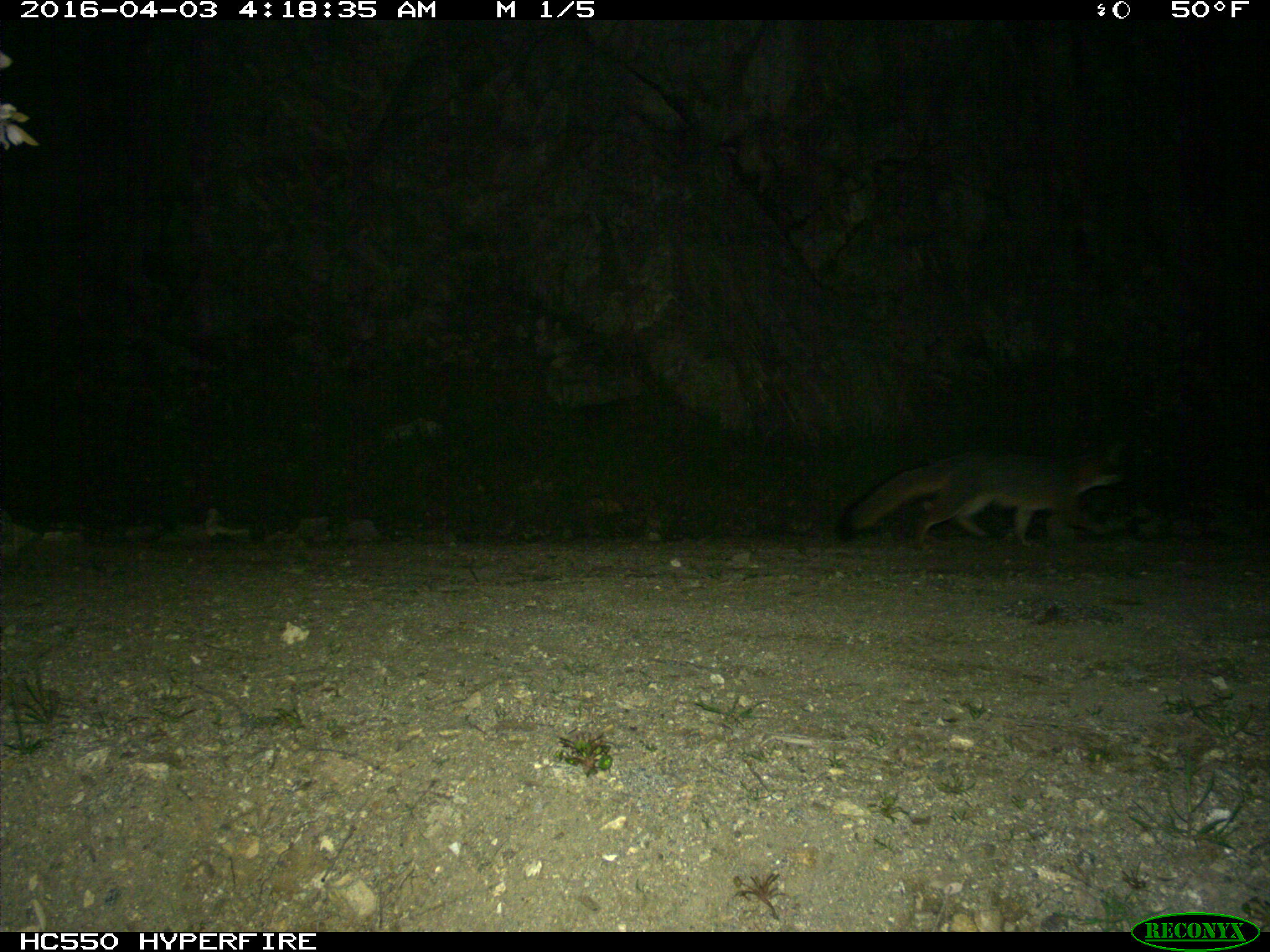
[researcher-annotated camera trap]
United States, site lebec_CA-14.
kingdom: Animalia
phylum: Chordata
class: Mammalia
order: Carnivora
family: Canidae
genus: Urocyon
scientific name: Urocyon cinereoargenteus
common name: gray fox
Urocyon cinereoargenteus (gray fox).